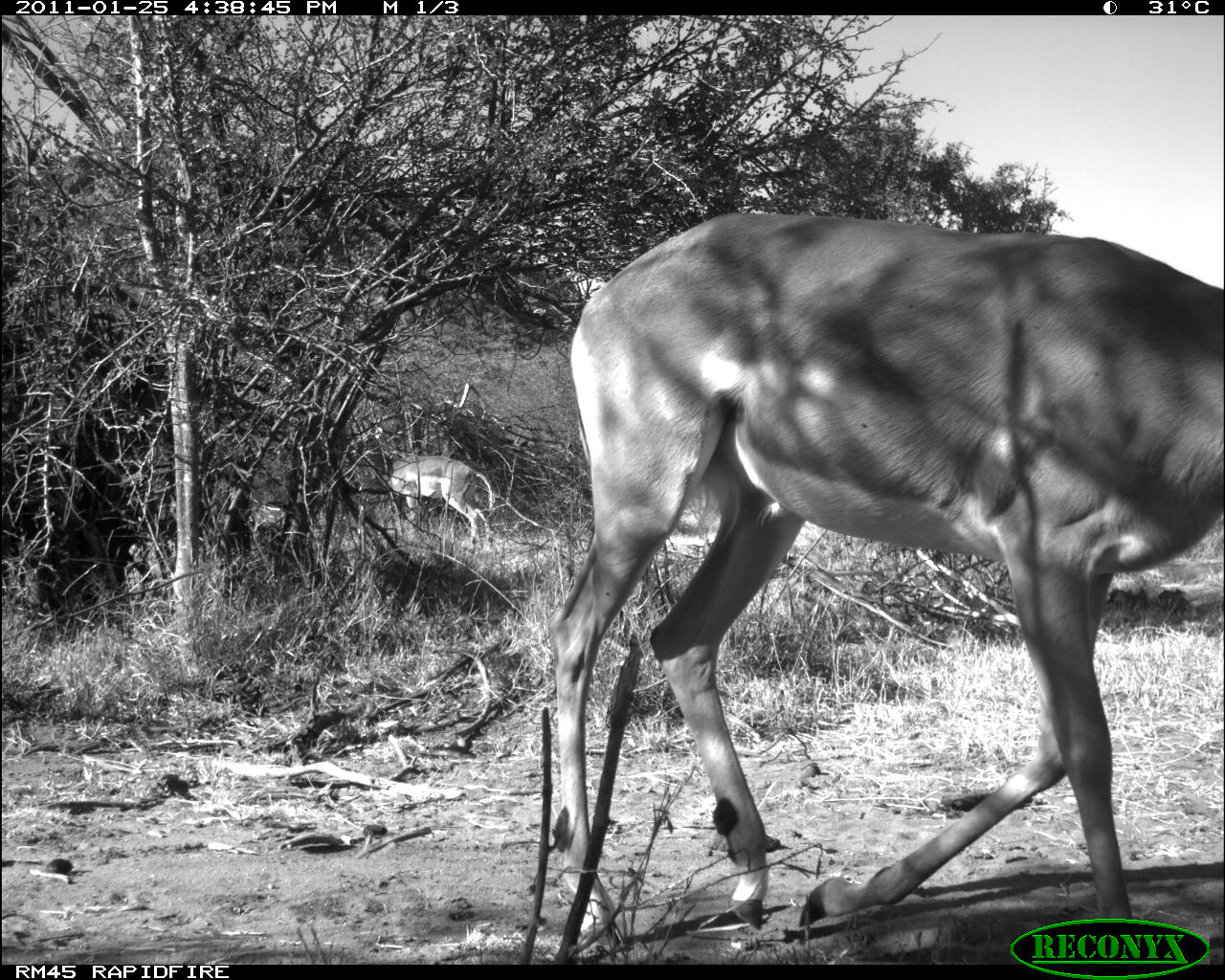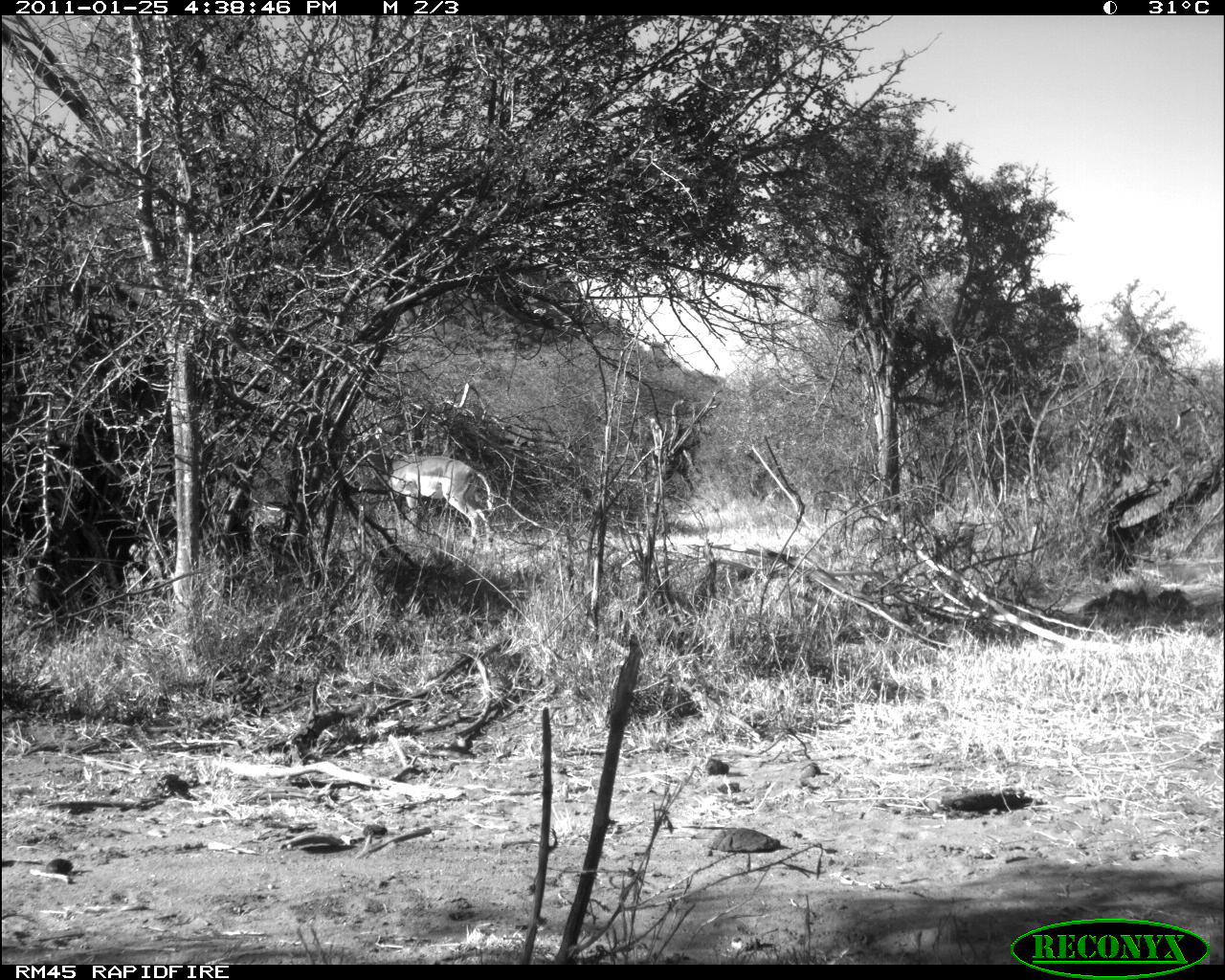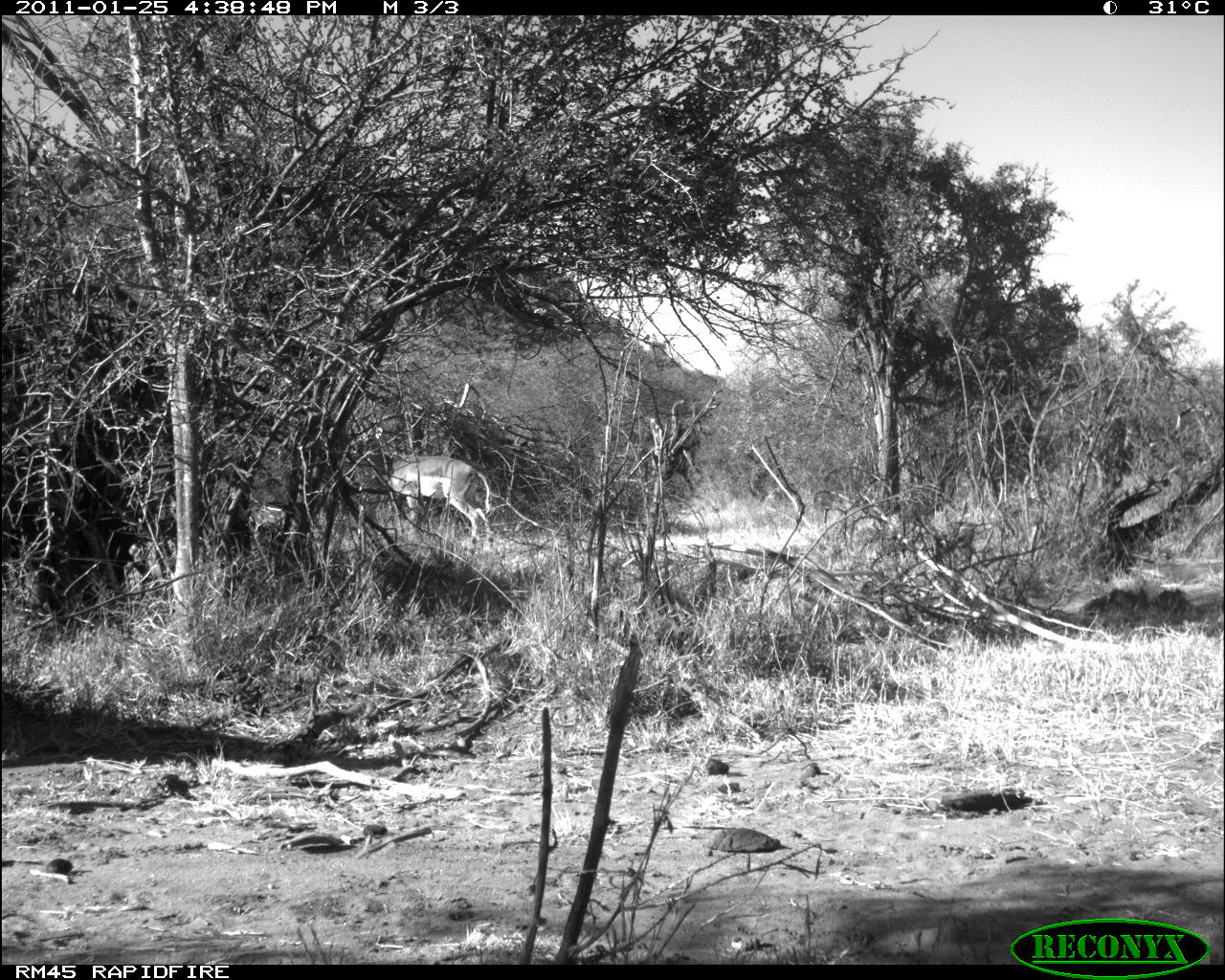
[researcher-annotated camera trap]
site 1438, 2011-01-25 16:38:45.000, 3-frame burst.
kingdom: Animalia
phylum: Chordata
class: Mammalia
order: Artiodactyla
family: Bovidae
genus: Aepyceros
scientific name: Aepyceros melampus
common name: impala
Aepyceros melampus (impala), count 2.